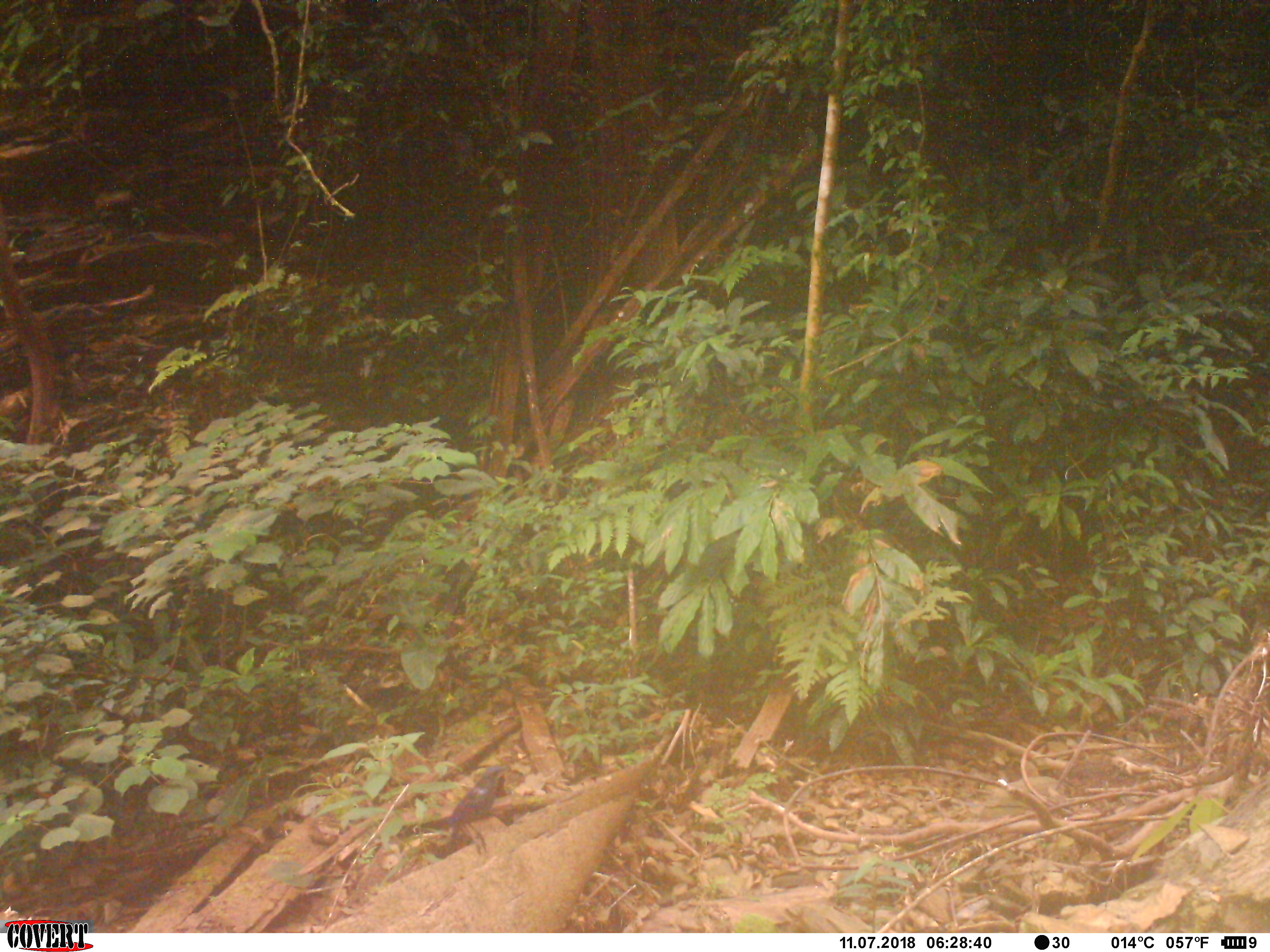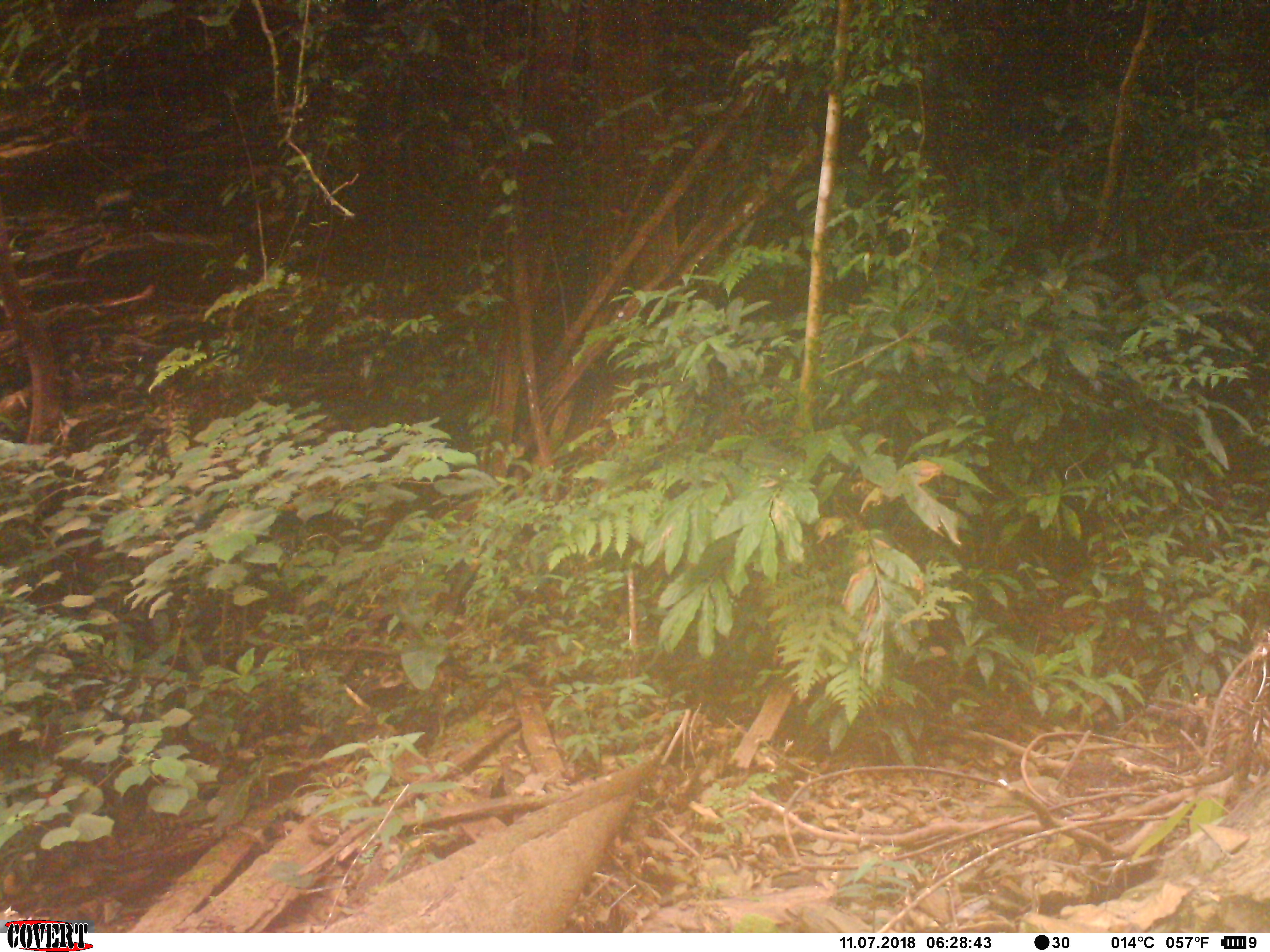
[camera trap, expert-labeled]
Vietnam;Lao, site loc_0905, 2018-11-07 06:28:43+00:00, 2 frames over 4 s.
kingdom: Animalia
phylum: Chordata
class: Aves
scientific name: Aves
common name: bird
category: unidentified bird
Unidentified bird (bird) (Aves). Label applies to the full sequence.